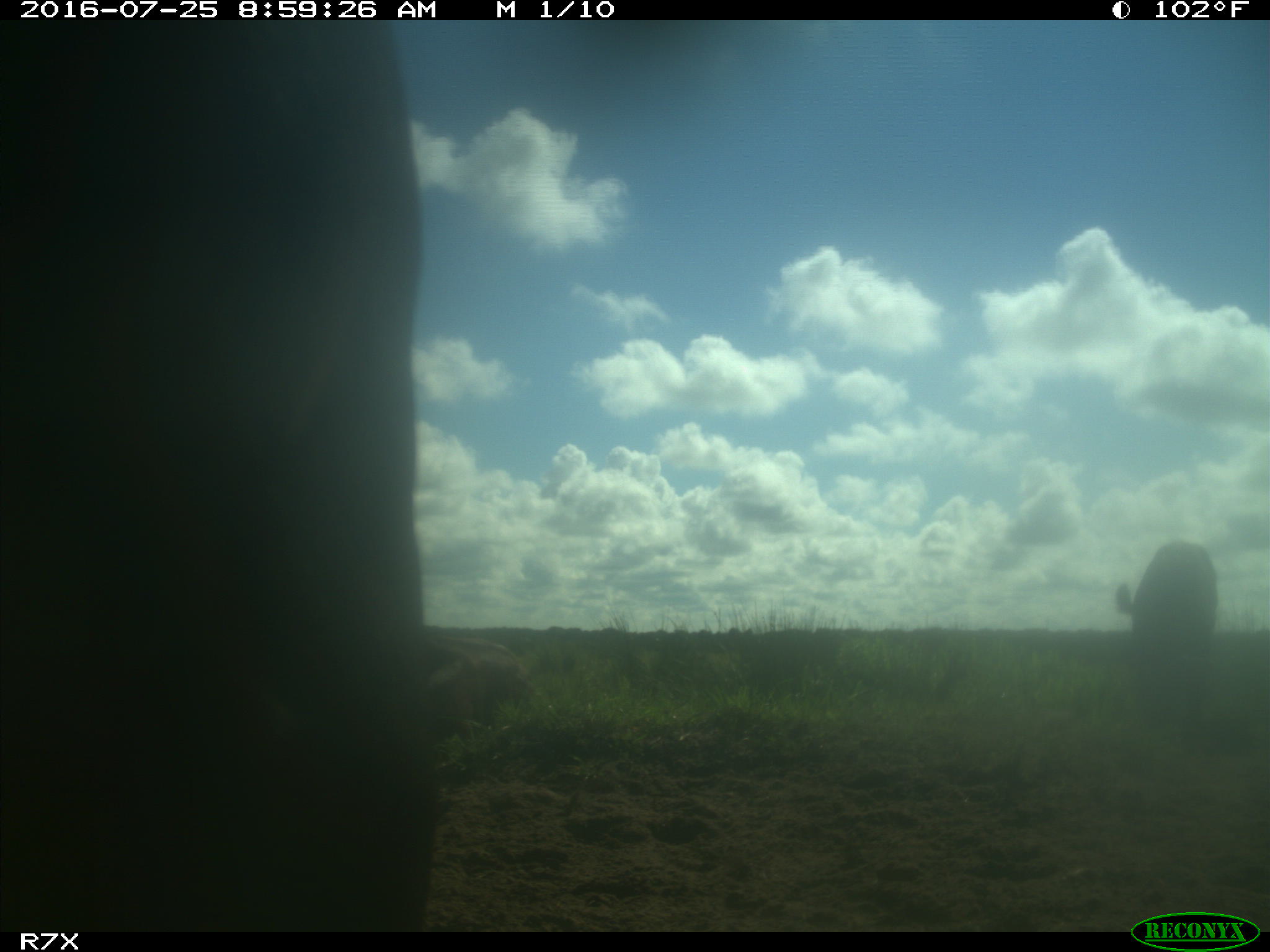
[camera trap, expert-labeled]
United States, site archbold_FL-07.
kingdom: Animalia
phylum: Chordata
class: Mammalia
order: Artiodactyla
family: Bovidae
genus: Bos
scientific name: Bos taurus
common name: domestic cow